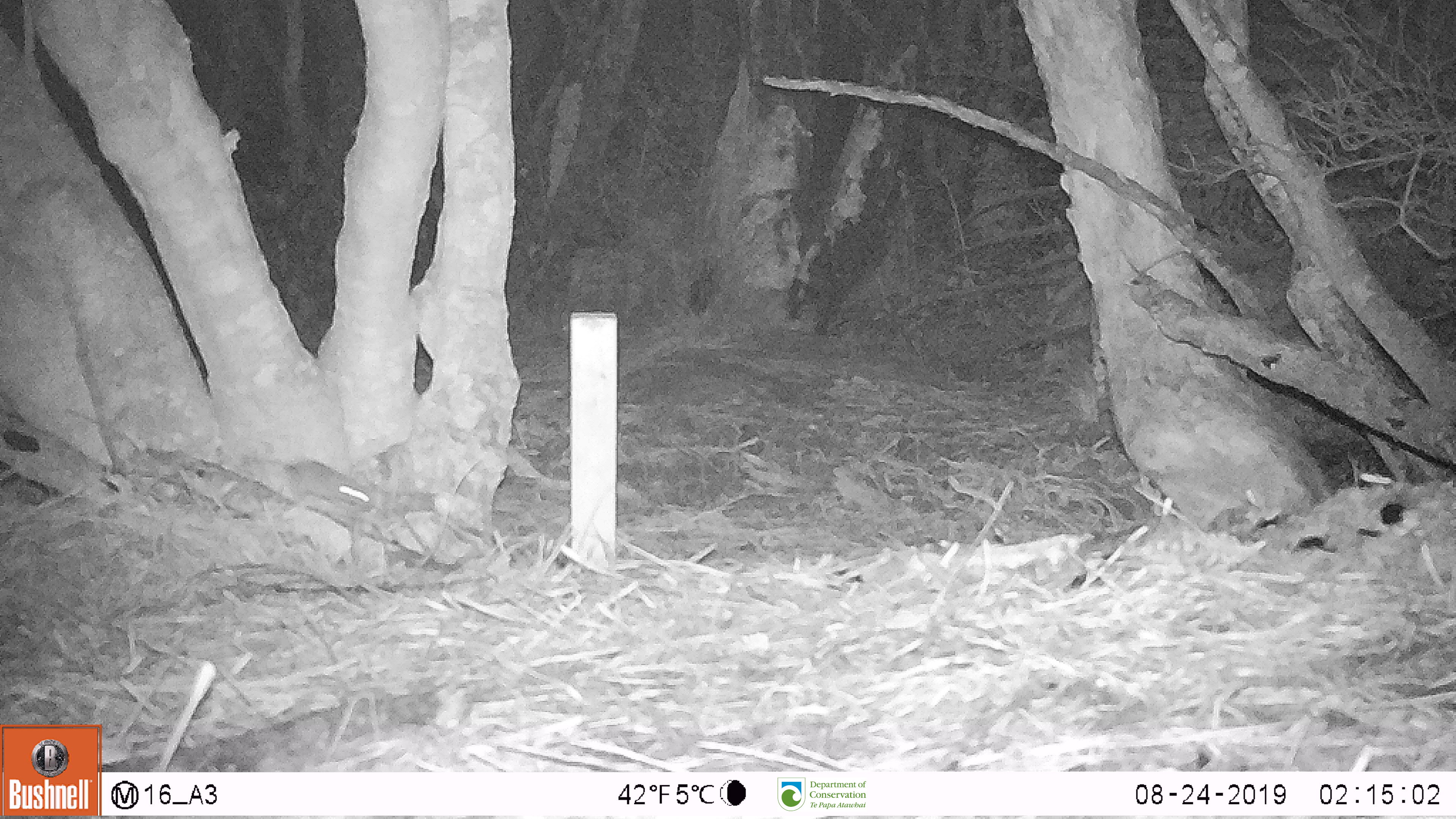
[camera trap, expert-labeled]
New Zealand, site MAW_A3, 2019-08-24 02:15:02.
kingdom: Animalia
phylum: Chordata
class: Mammalia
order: Rodentia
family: Muridae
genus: Mus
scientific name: Mus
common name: mouse